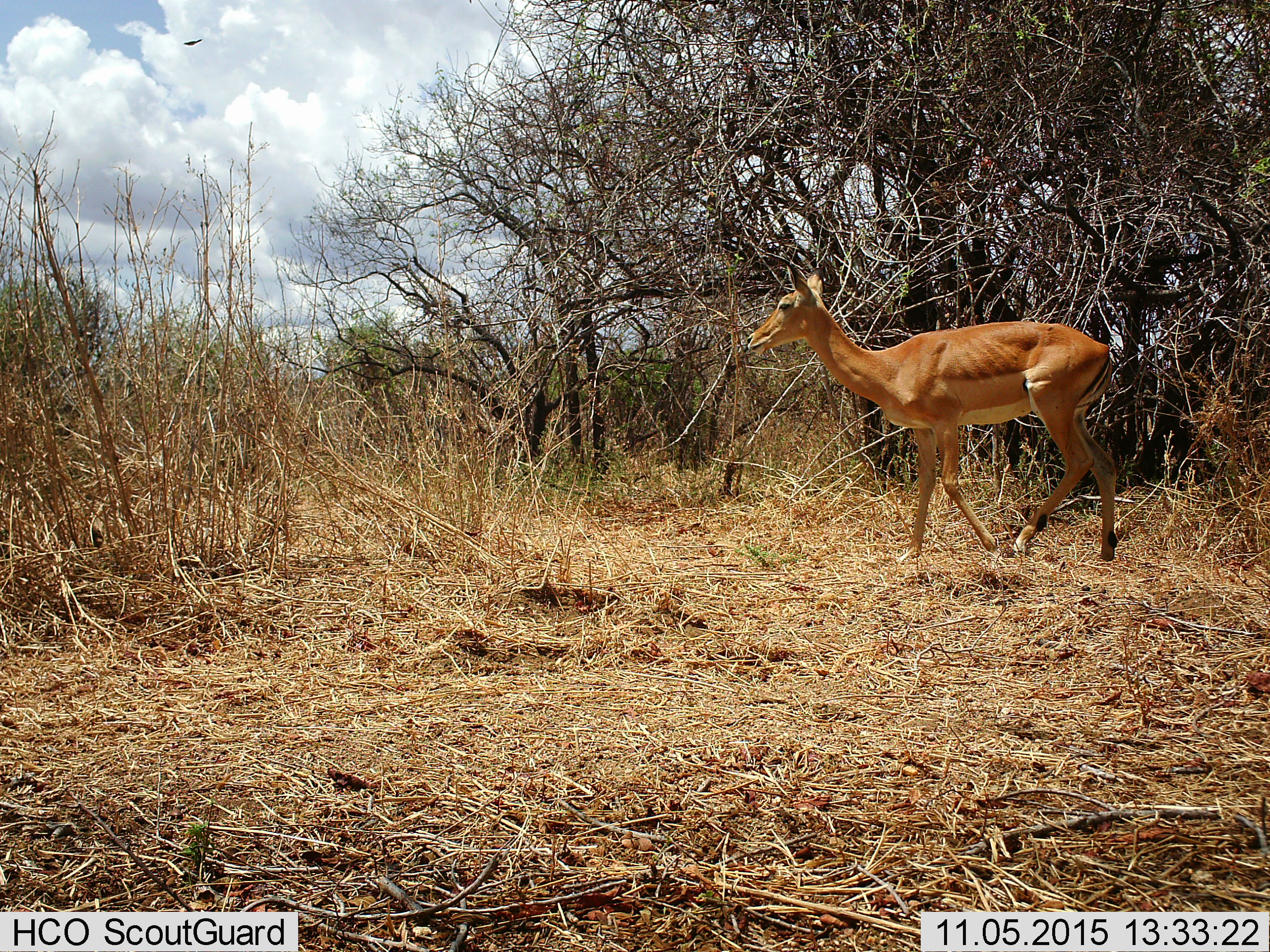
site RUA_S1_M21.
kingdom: Animalia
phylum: Chordata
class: Mammalia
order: Artiodactyla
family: Bovidae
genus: Aepyceros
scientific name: Aepyceros melampus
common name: impala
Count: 1.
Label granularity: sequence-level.